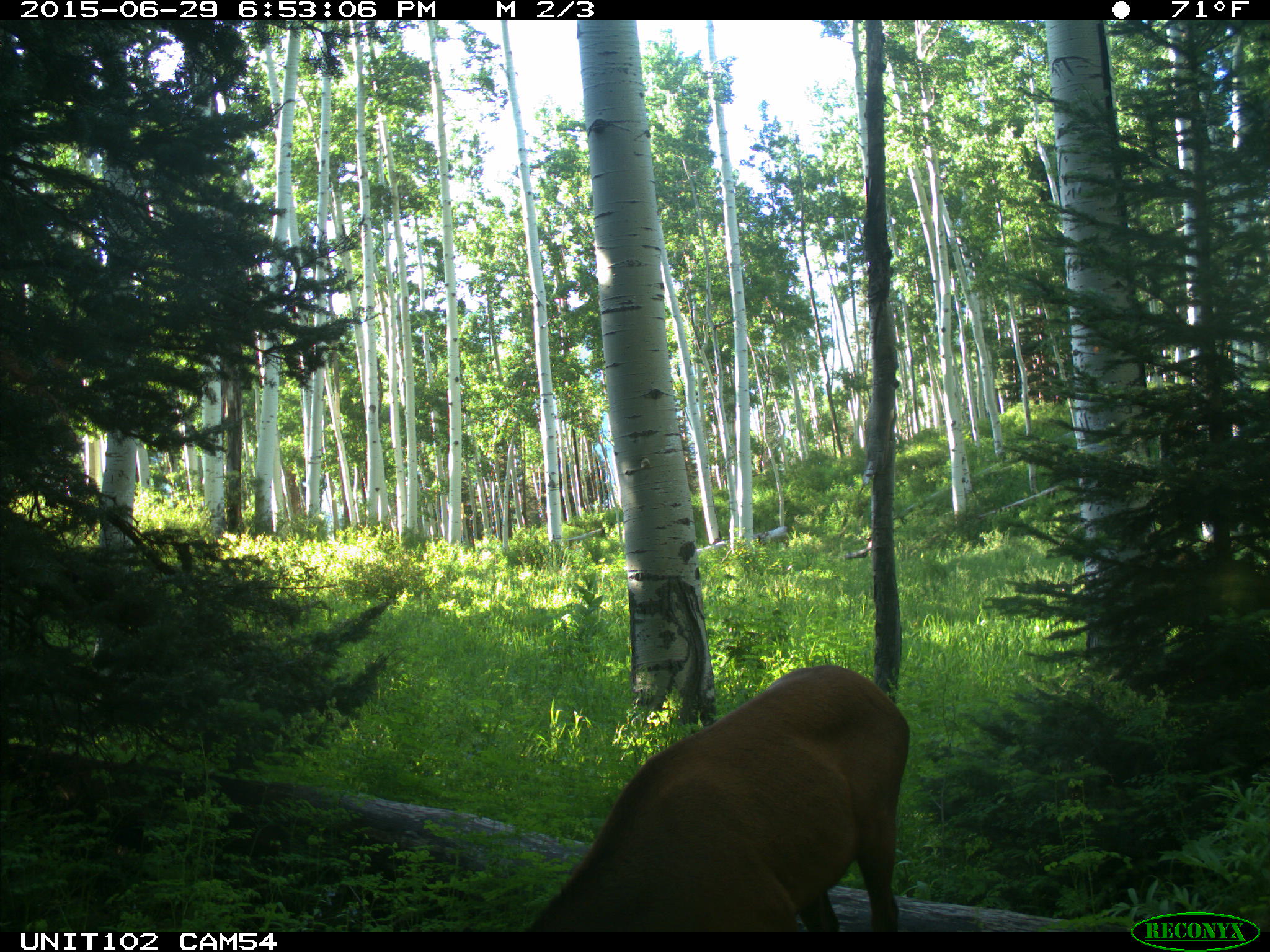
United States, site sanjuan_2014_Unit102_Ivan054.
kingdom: Animalia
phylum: Chordata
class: Mammalia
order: Artiodactyla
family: Cervidae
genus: Cervus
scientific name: Cervus elaphus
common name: red deer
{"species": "Cervus elaphus (red deer)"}